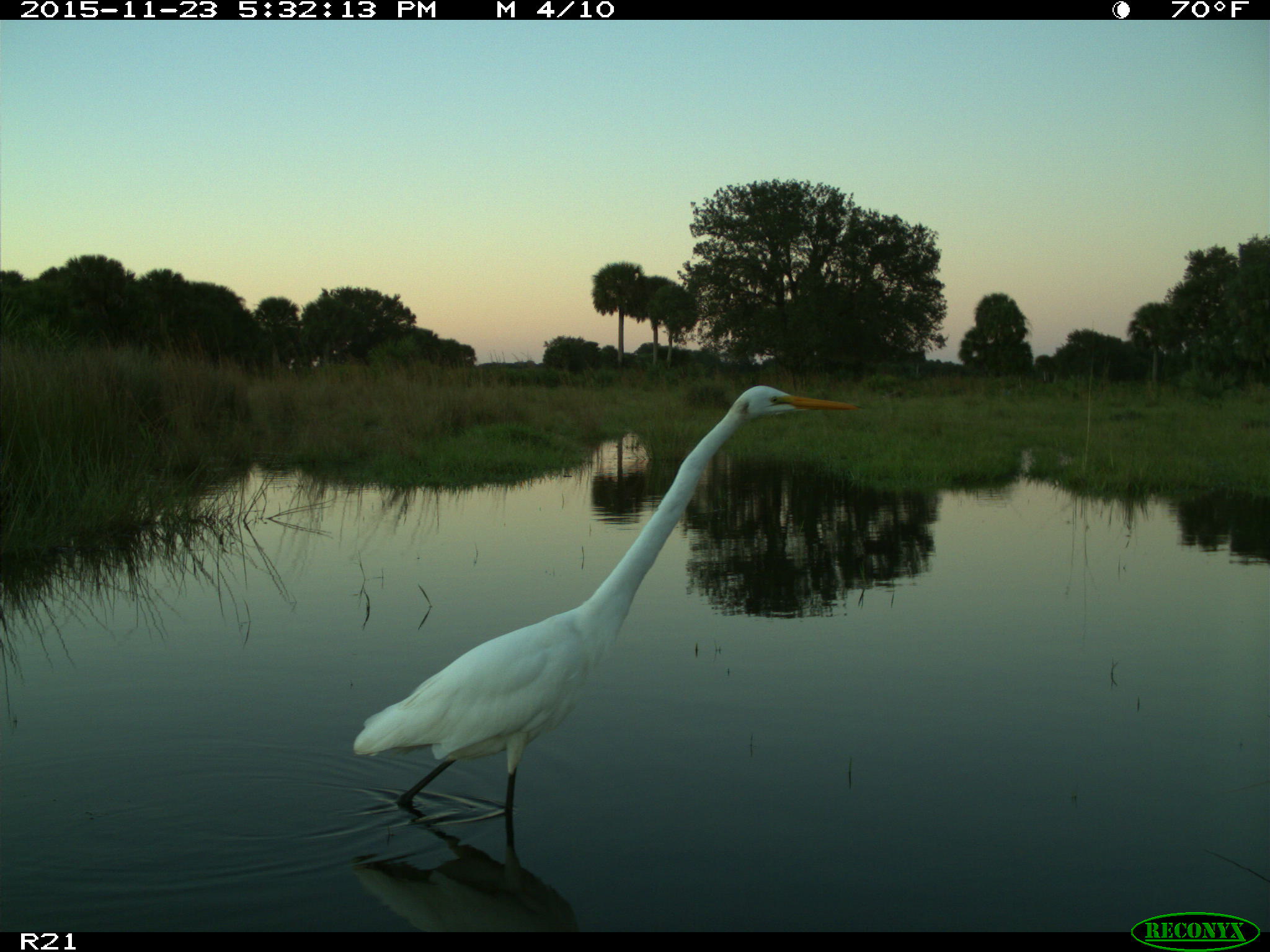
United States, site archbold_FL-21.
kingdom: Animalia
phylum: Chordata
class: Aves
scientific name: Aves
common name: birds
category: unidentified bird